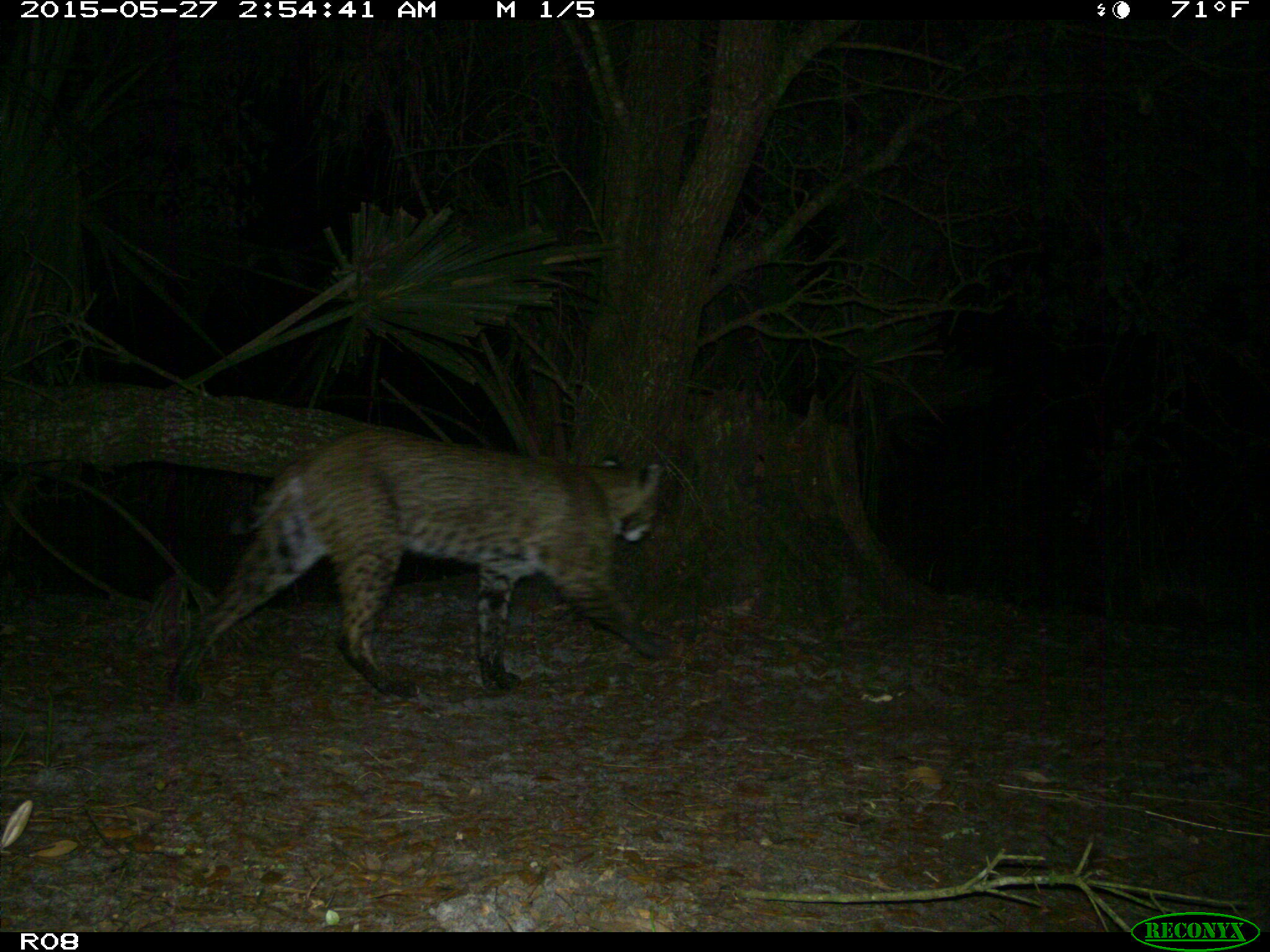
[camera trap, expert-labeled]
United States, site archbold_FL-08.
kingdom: Animalia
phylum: Chordata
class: Mammalia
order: Carnivora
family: Felidae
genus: Lynx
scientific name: Lynx rufus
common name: bobcat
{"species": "Lynx rufus (bobcat)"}